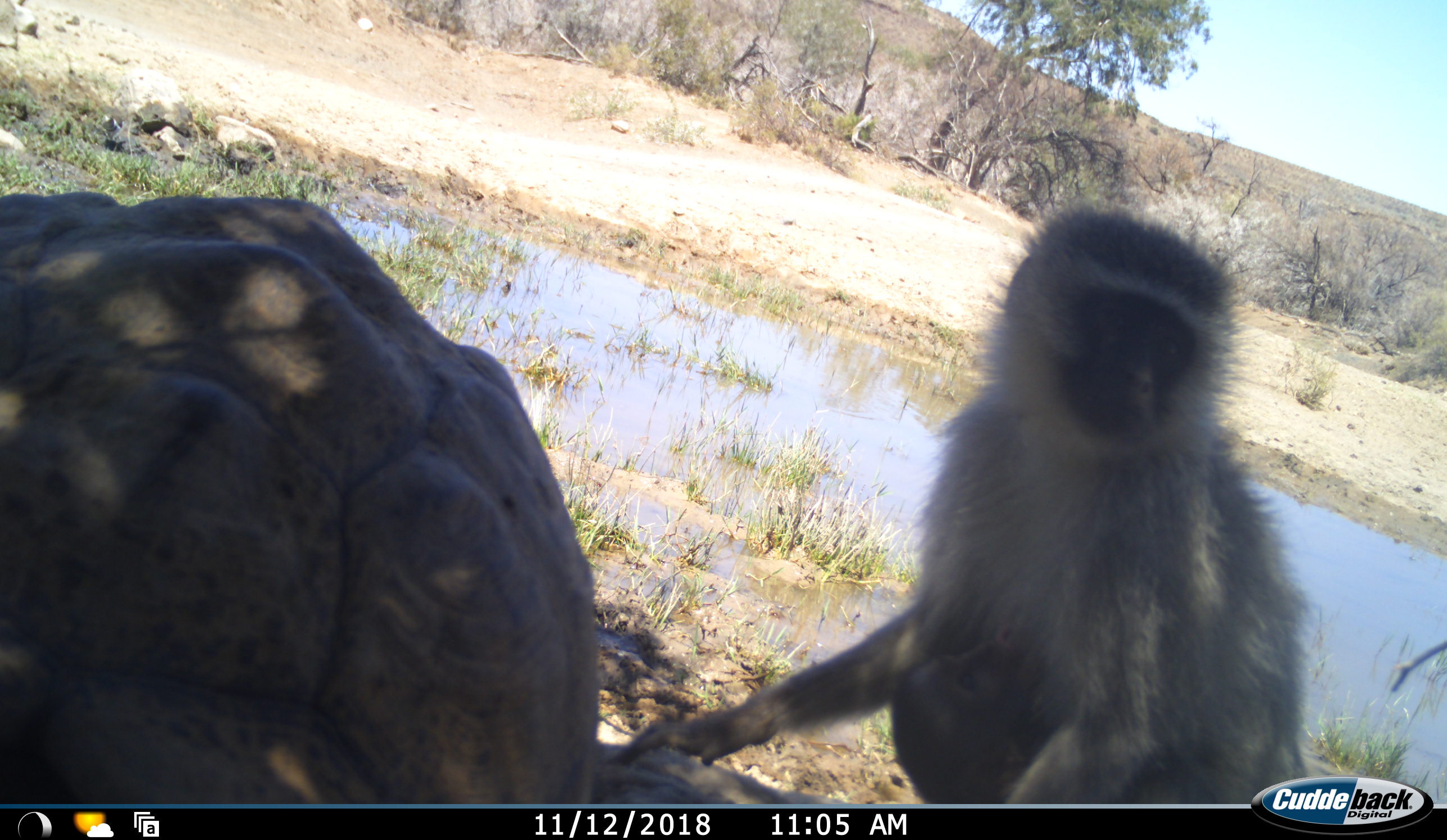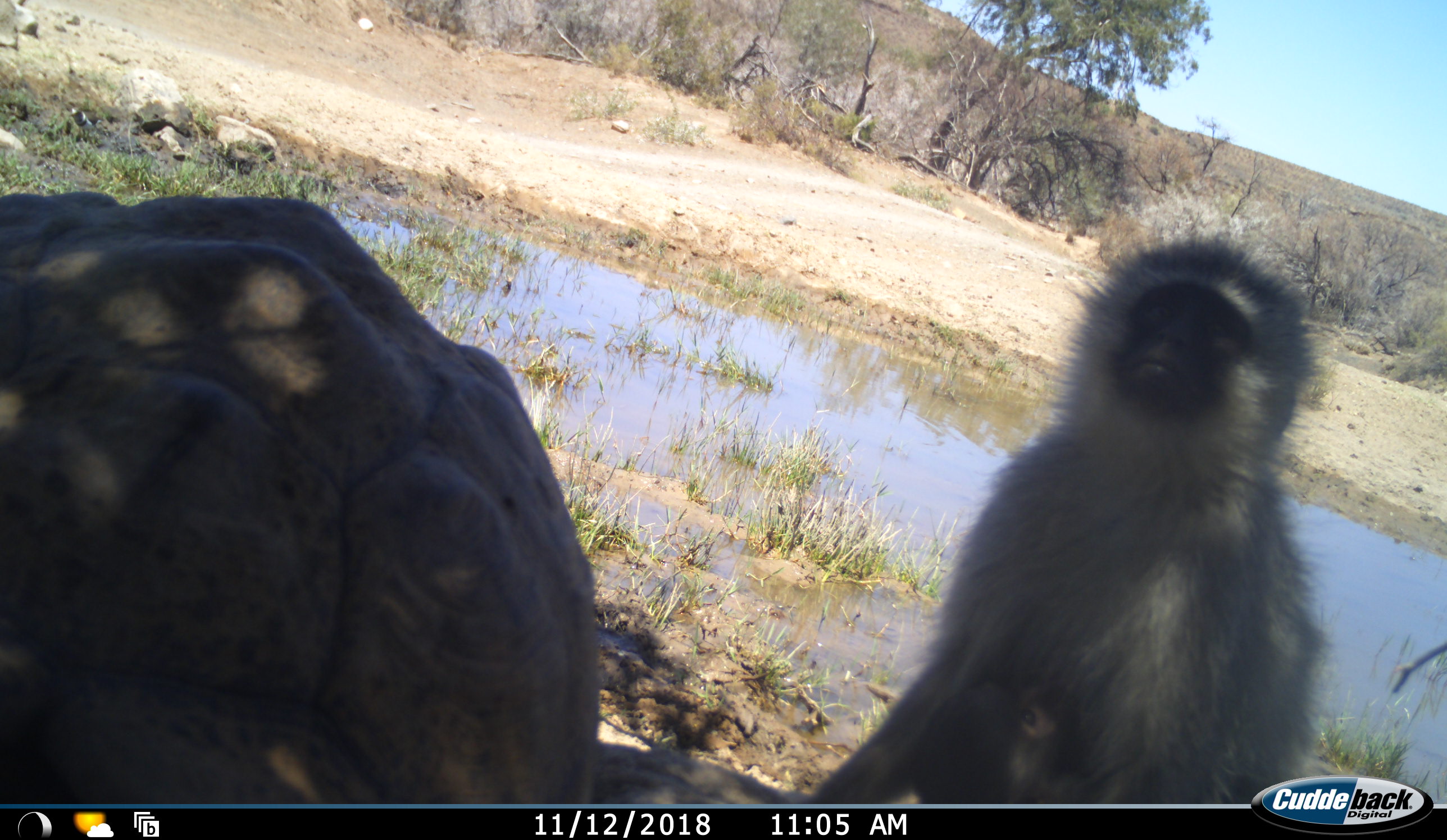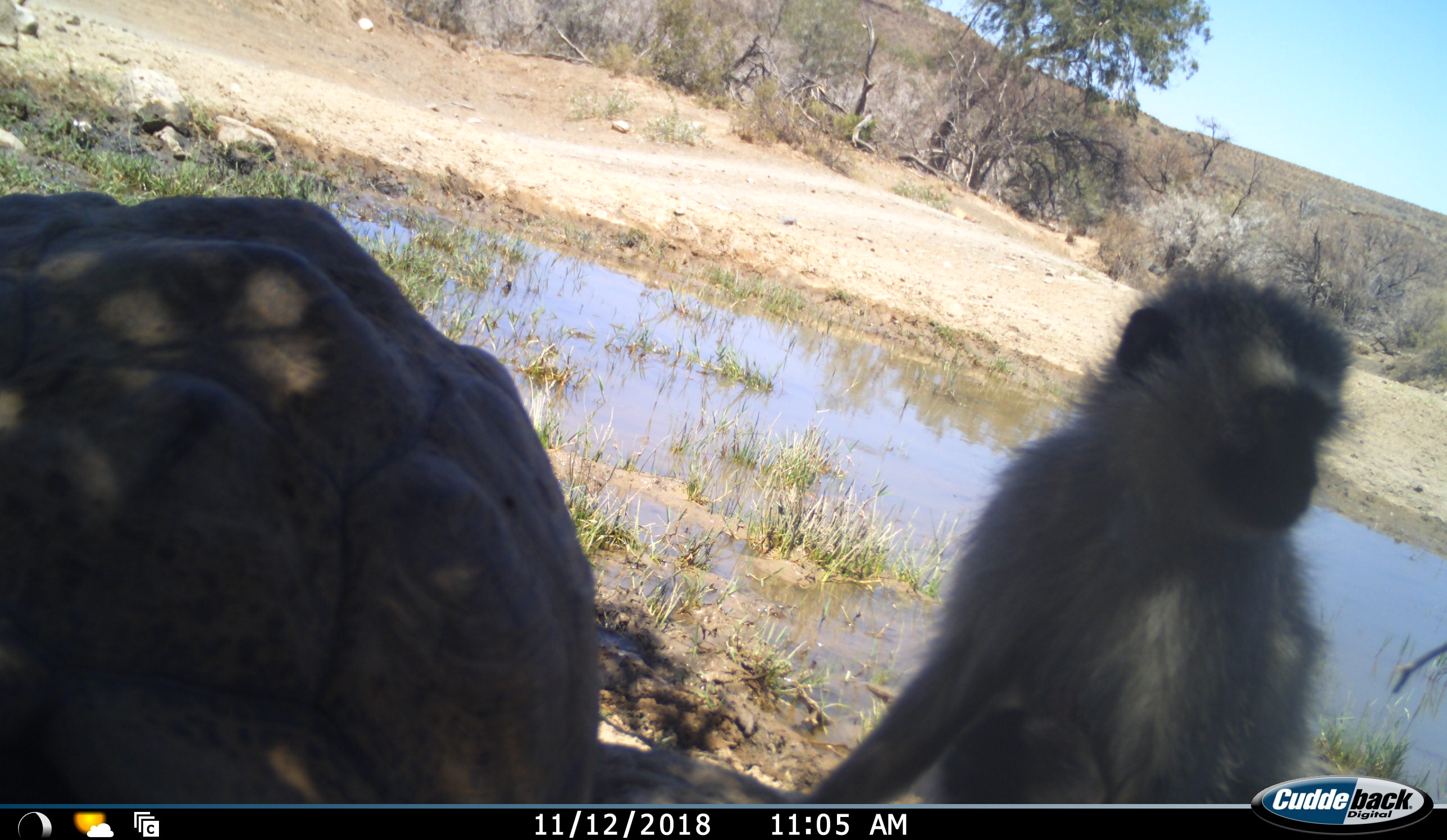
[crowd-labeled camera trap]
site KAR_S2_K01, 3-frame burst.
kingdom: Animalia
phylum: Chordata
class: Aves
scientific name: Aves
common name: bird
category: birdother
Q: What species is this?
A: Birdother (bird) (Aves).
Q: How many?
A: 1.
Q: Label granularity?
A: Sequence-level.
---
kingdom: Animalia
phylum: Chordata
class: Mammalia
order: Primates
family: Cercopithecidae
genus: Chlorocebus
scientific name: Chlorocebus pygerythrus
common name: vervet monkey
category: monkeyvervet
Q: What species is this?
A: Monkeyvervet (vervet monkey) (Chlorocebus pygerythrus).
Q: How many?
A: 1.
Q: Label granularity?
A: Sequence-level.